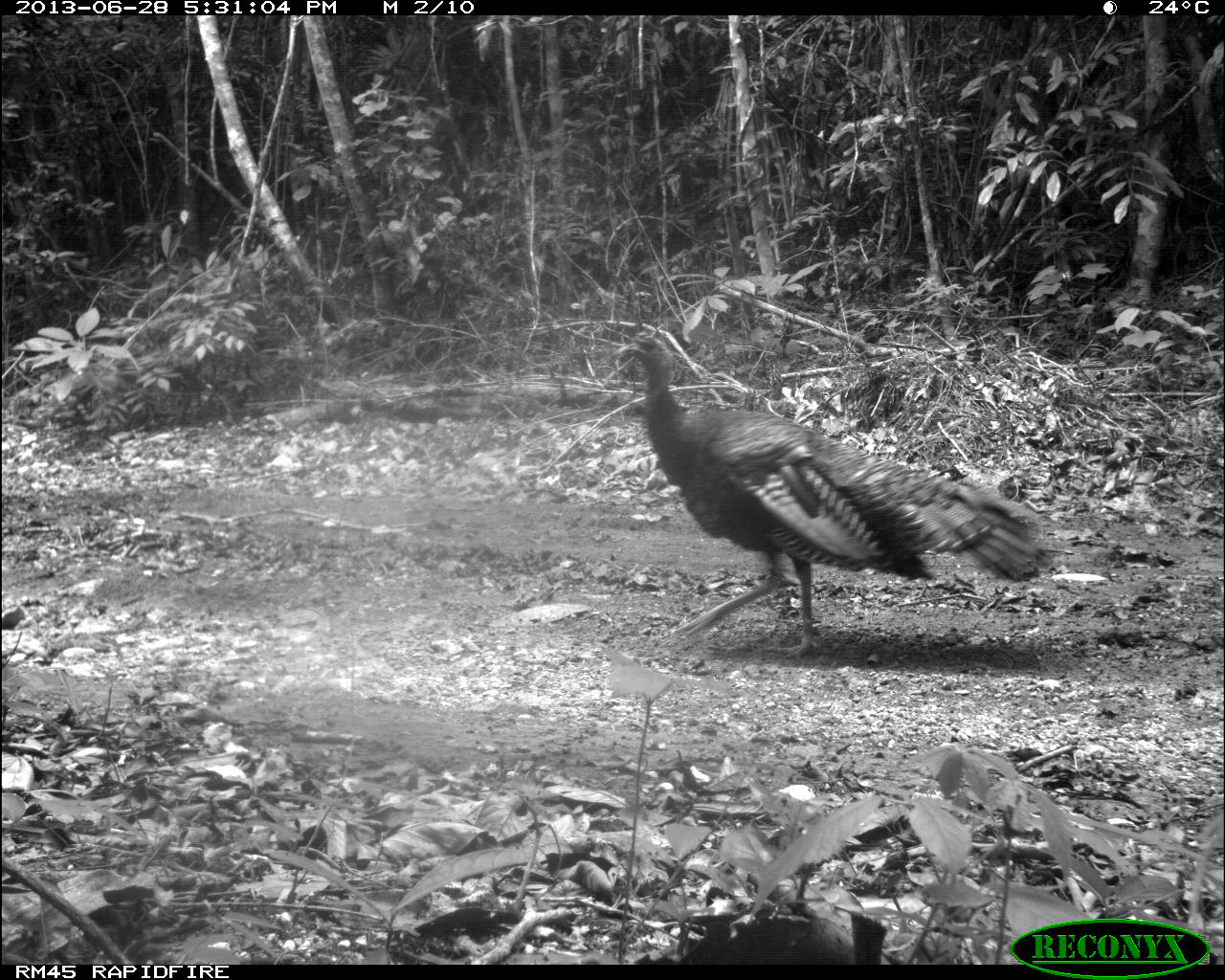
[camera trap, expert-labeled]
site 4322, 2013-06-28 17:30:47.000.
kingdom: Animalia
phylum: Chordata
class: Aves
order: Galliformes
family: Phasianidae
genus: Meleagris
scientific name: Meleagris ocellata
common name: ocellated turkey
Meleagris ocellata (ocellated turkey), count 1.